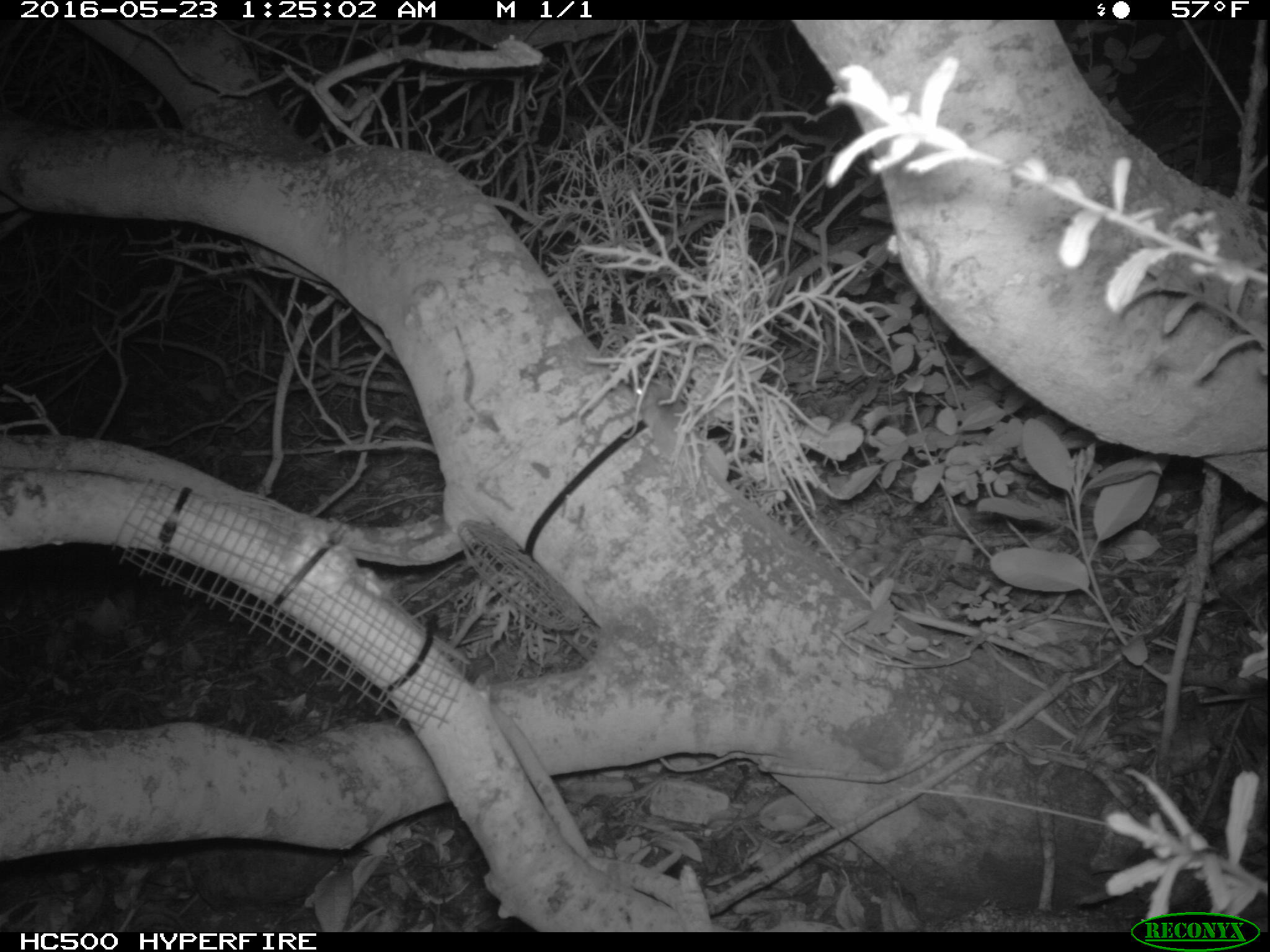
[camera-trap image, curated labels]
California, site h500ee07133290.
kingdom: Animalia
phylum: Chordata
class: Mammalia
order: Rodentia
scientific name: Rodentia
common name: rodent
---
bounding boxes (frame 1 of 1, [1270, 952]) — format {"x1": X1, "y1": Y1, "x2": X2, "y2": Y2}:
rodent: {"x1": 635, "y1": 379, "x2": 703, "y2": 471}